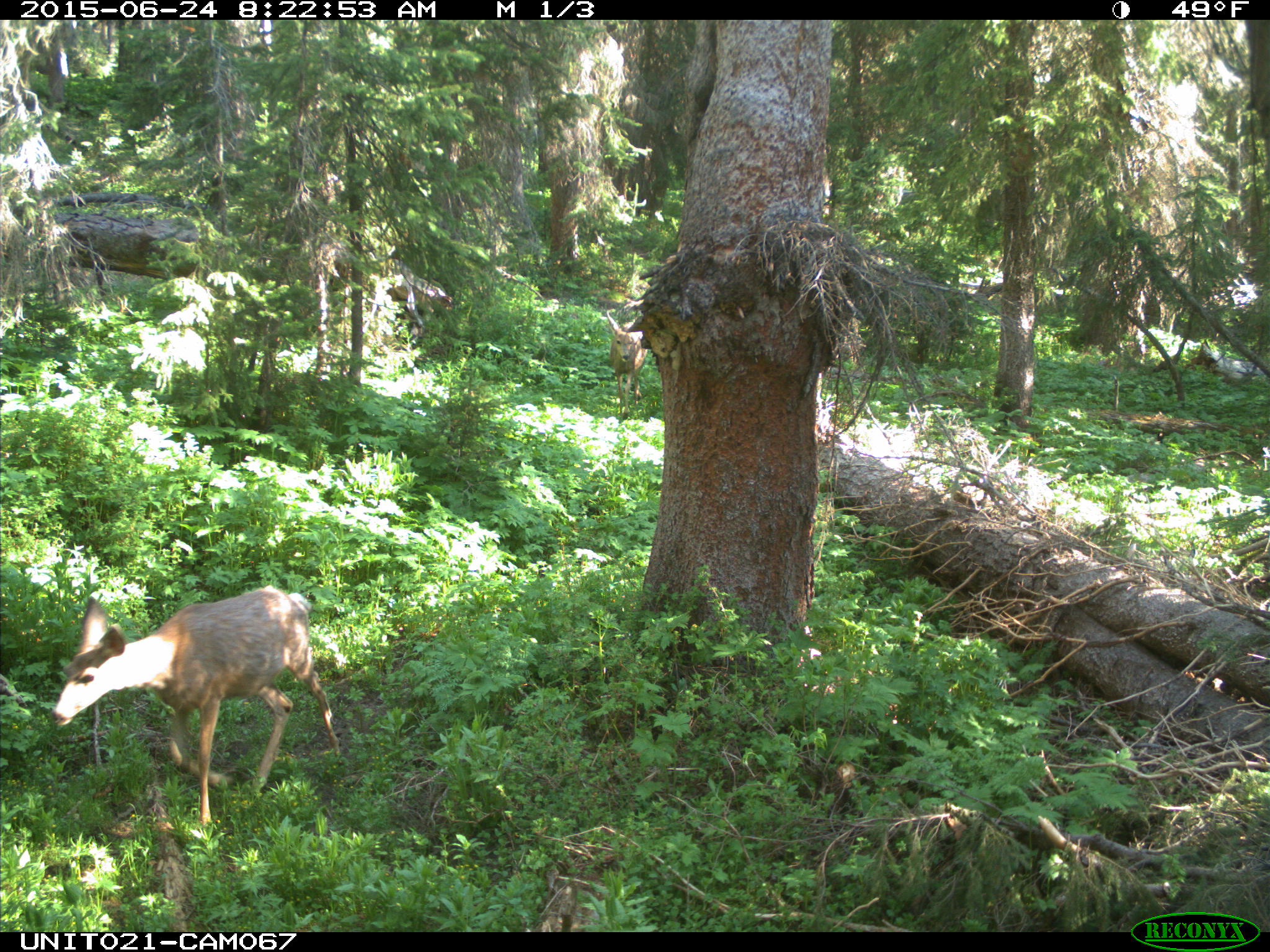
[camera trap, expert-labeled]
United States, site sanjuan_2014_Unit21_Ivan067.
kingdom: Animalia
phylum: Chordata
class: Mammalia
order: Artiodactyla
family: Cervidae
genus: Odocoileus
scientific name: Odocoileus hemionus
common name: mule deer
Odocoileus hemionus (mule deer).